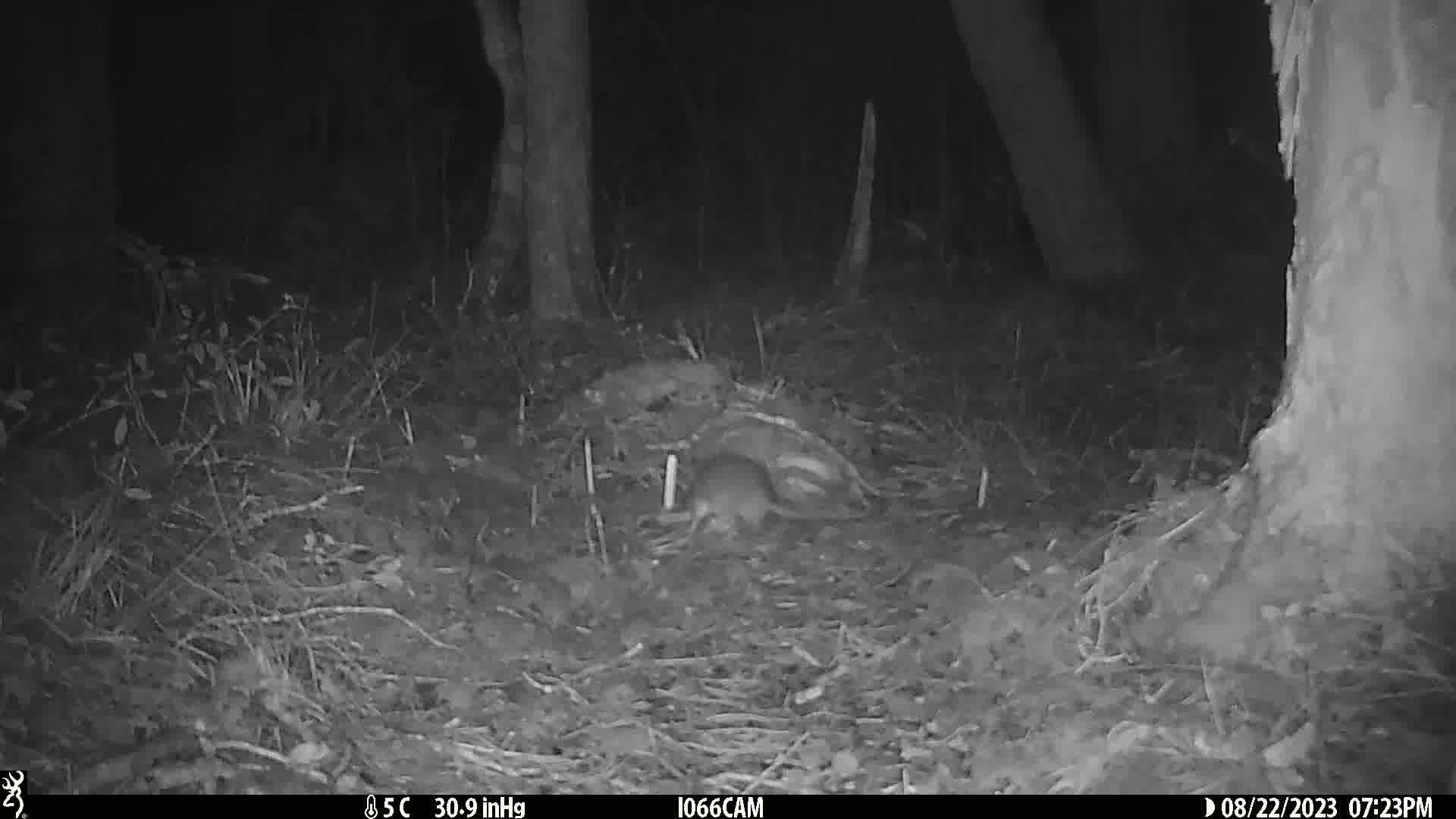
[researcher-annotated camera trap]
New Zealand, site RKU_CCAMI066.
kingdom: Animalia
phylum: Chordata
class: Mammalia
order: Rodentia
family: Muridae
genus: Rattus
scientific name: Rattus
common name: rat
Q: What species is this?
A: Rat (Rattus).